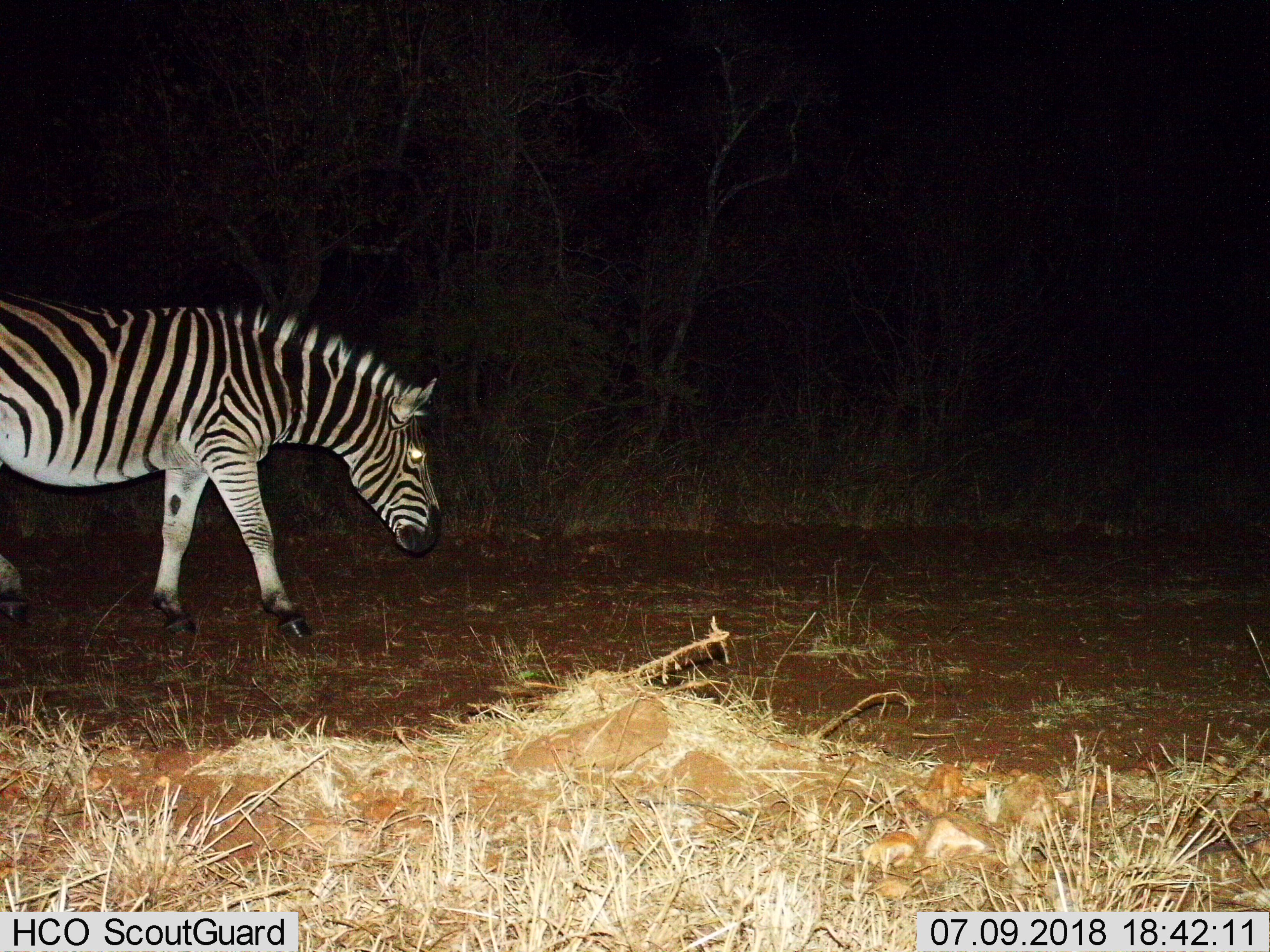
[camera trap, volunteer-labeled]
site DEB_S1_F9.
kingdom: Animalia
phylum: Chordata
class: Mammalia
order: Perissodactyla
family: Equidae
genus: Equus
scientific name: Equus quagga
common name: plains zebra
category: zebraplains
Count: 1.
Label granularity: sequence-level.